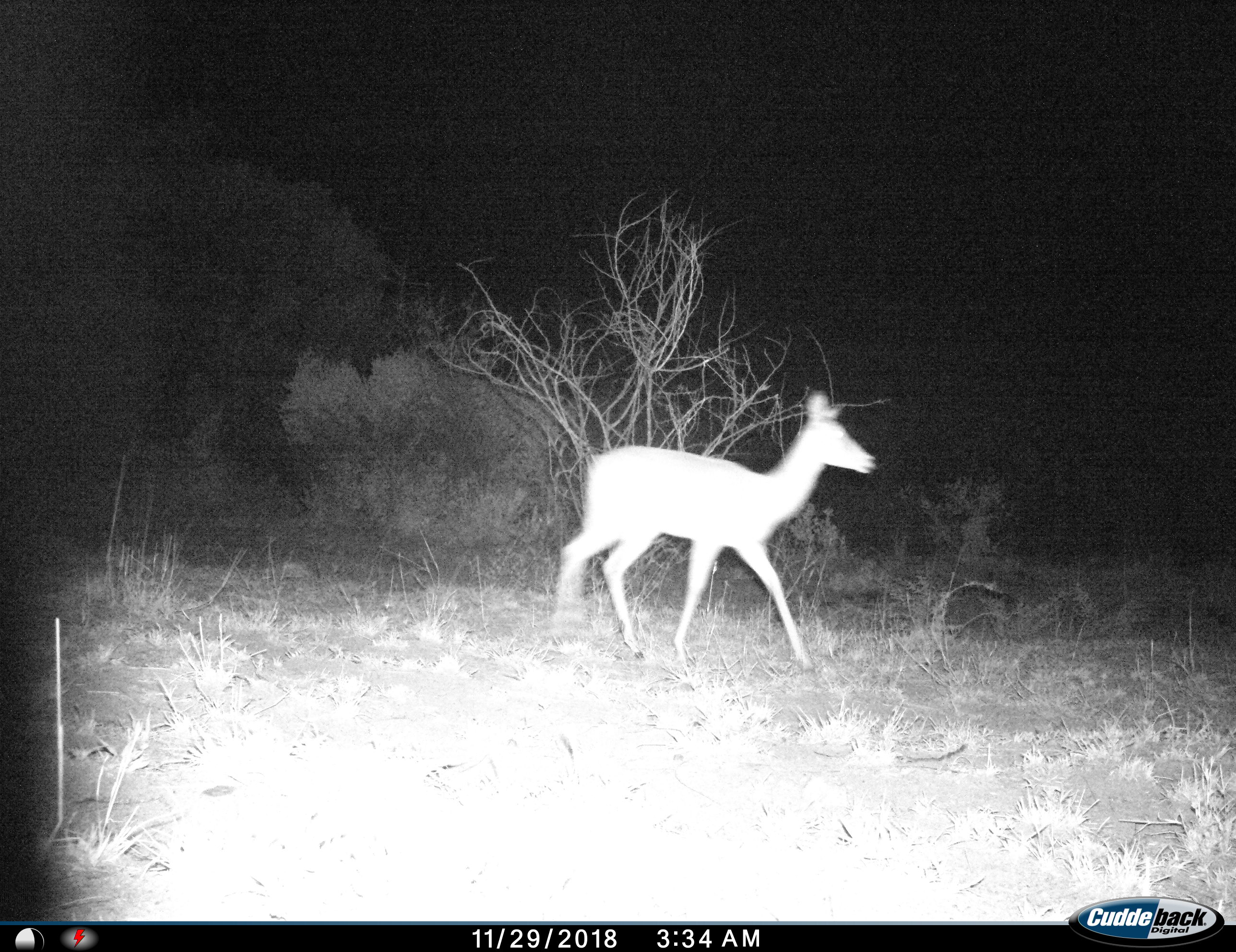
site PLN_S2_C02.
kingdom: Animalia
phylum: Chordata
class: Mammalia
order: Artiodactyla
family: Bovidae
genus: Aepyceros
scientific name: Aepyceros melampus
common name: impala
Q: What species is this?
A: Impala (Aepyceros melampus).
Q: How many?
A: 1.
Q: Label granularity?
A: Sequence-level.